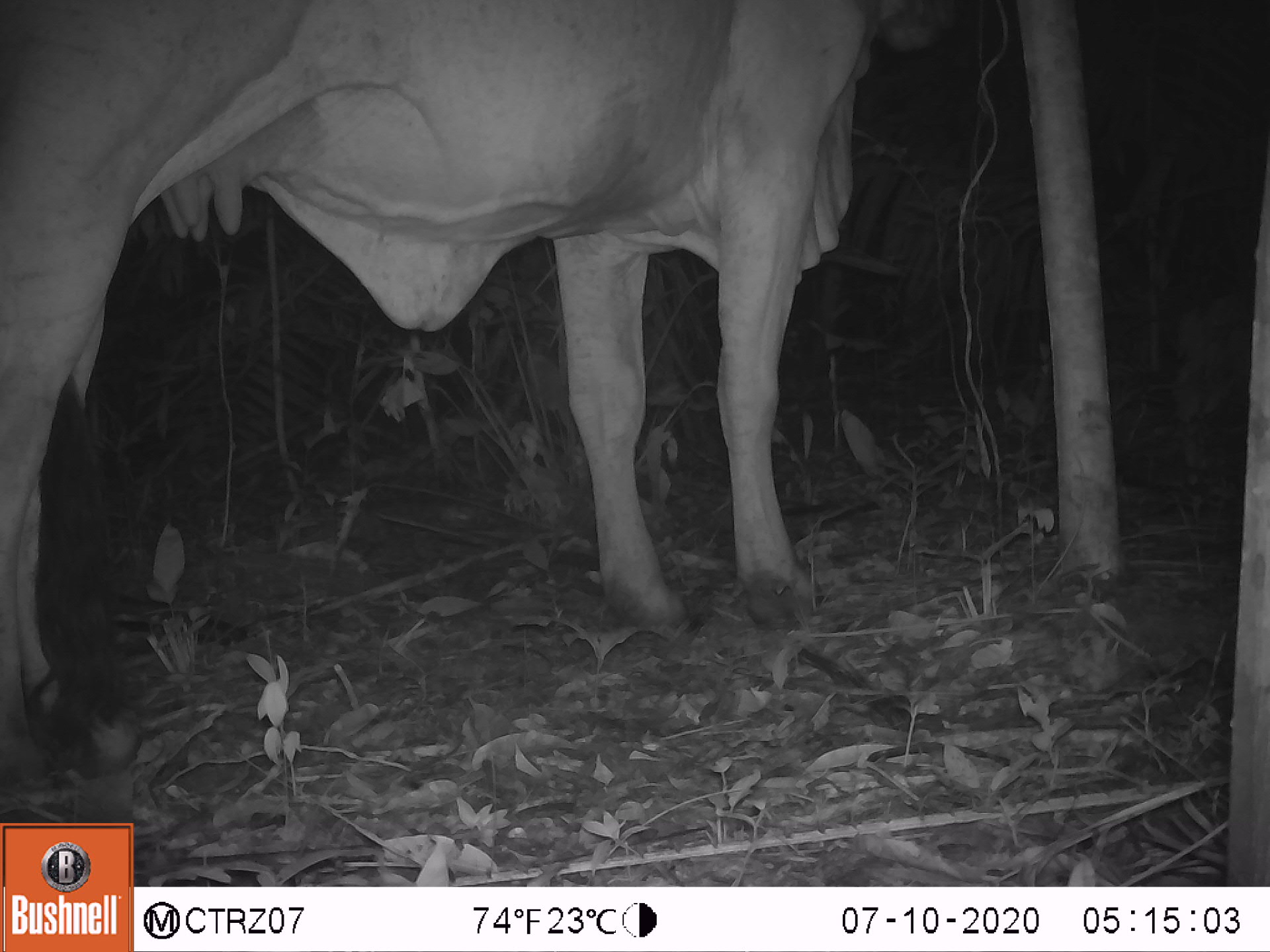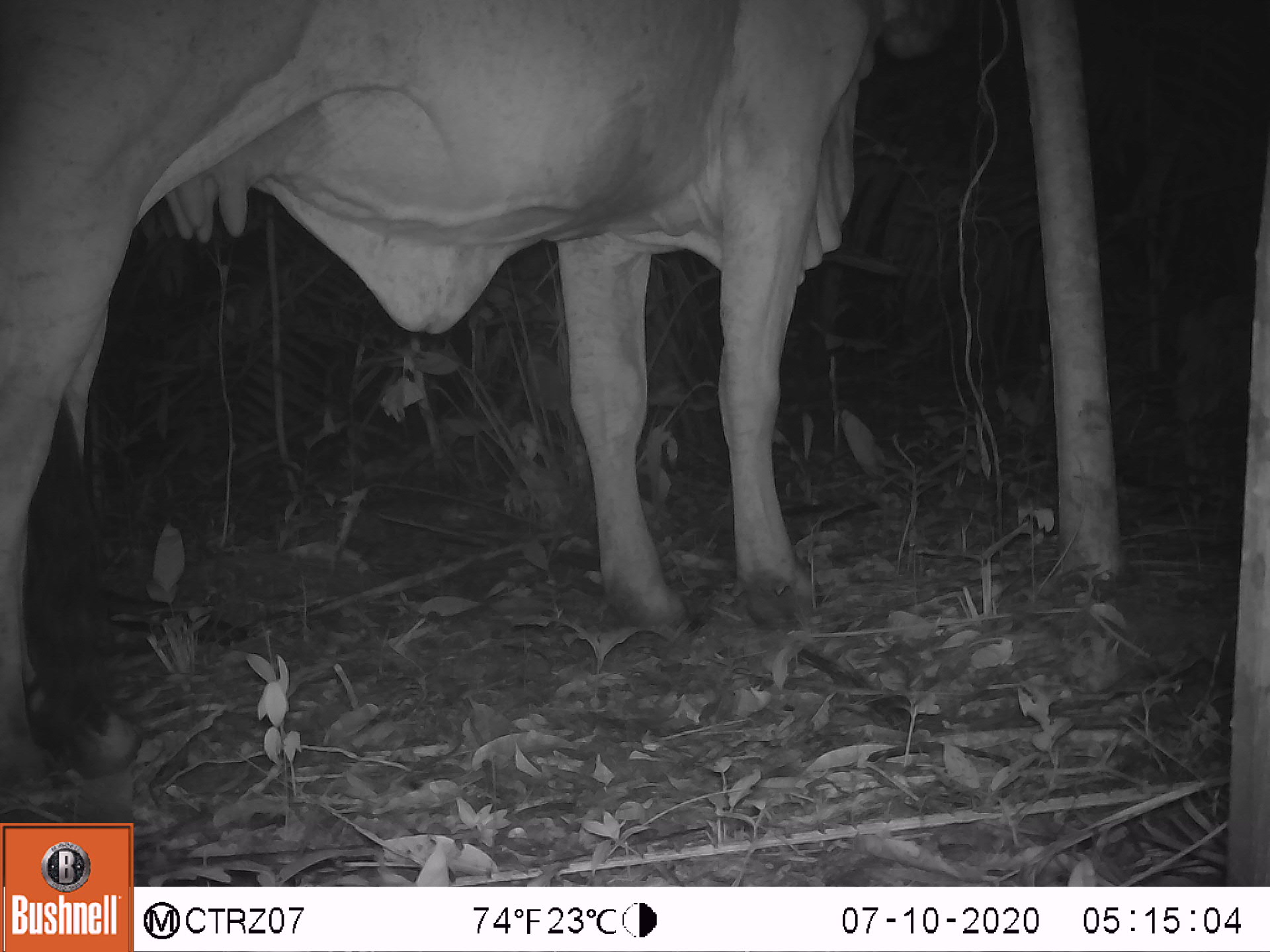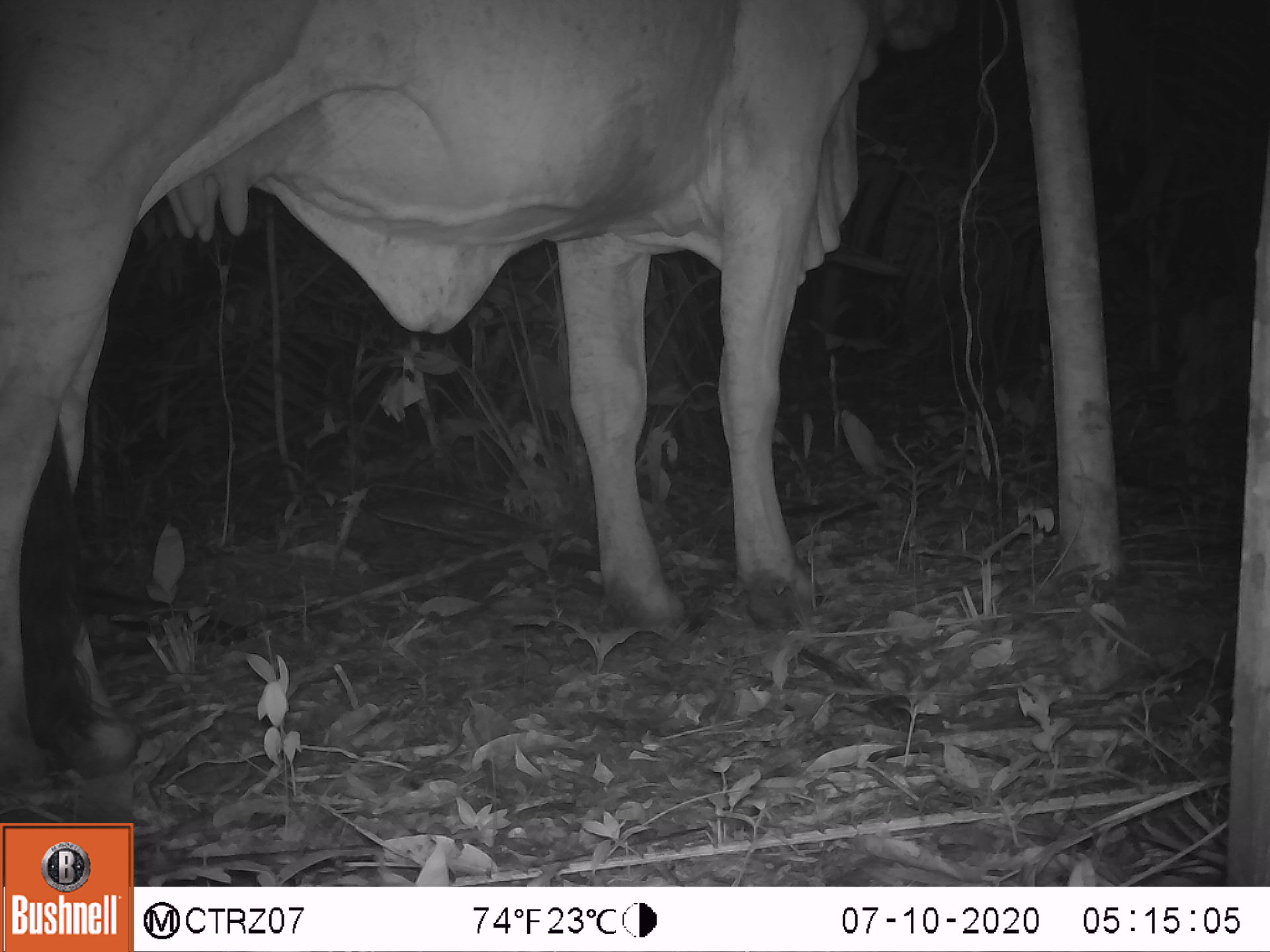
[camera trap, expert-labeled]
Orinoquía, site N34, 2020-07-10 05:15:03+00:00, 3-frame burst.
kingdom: Animalia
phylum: Chordata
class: Mammalia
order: Artiodactyla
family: Bovidae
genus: Bos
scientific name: Bos taurus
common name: cow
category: cattle